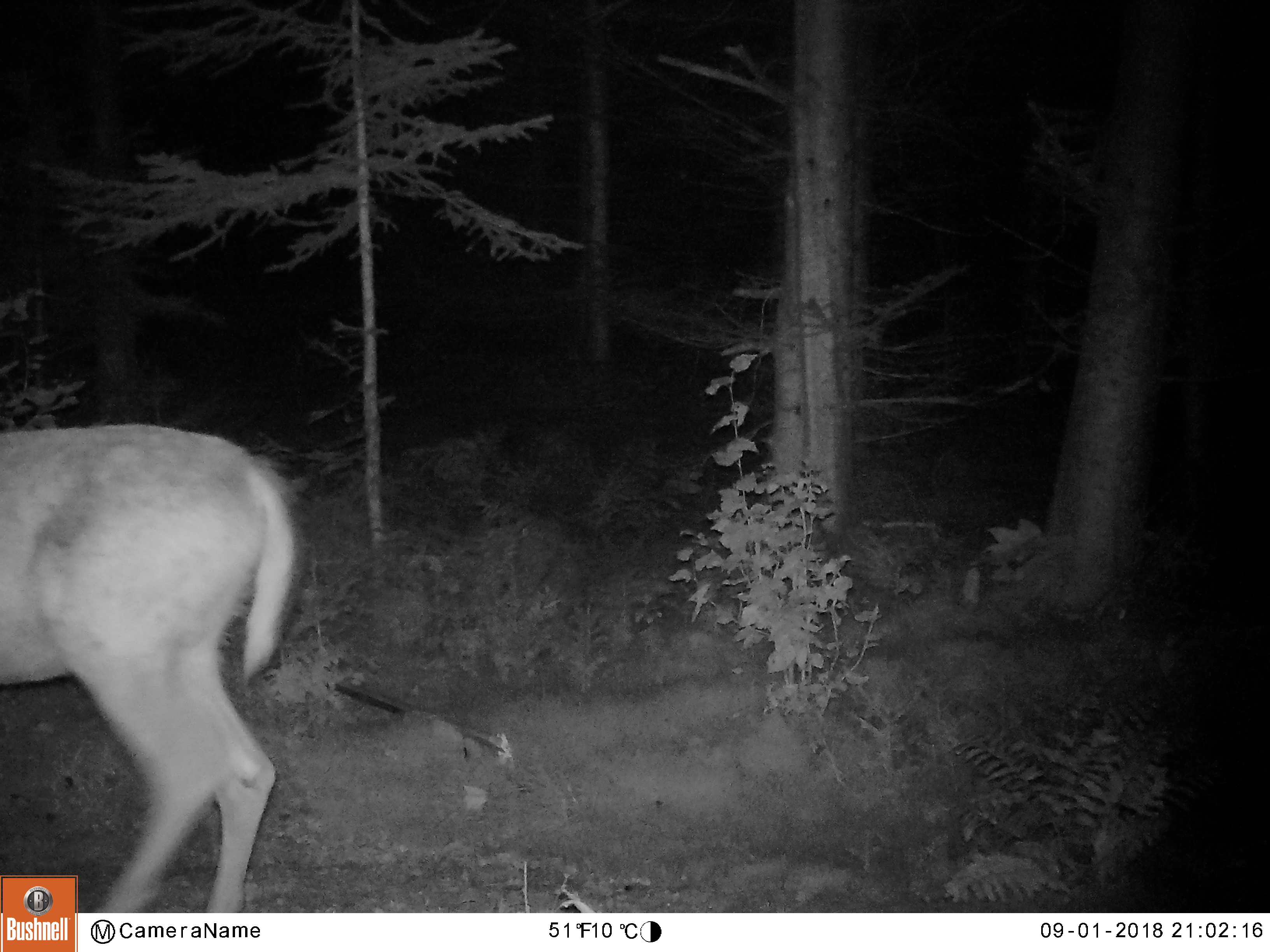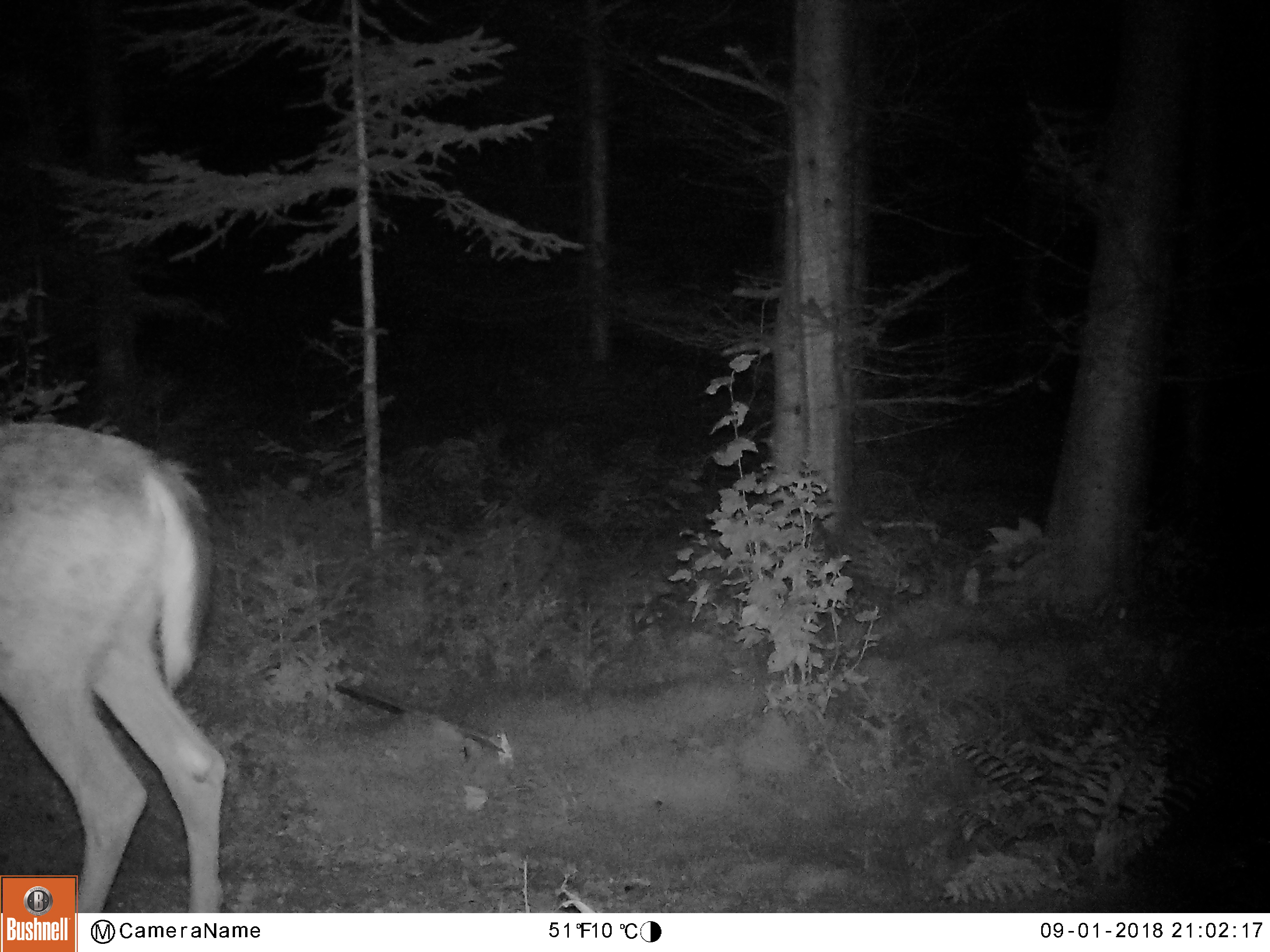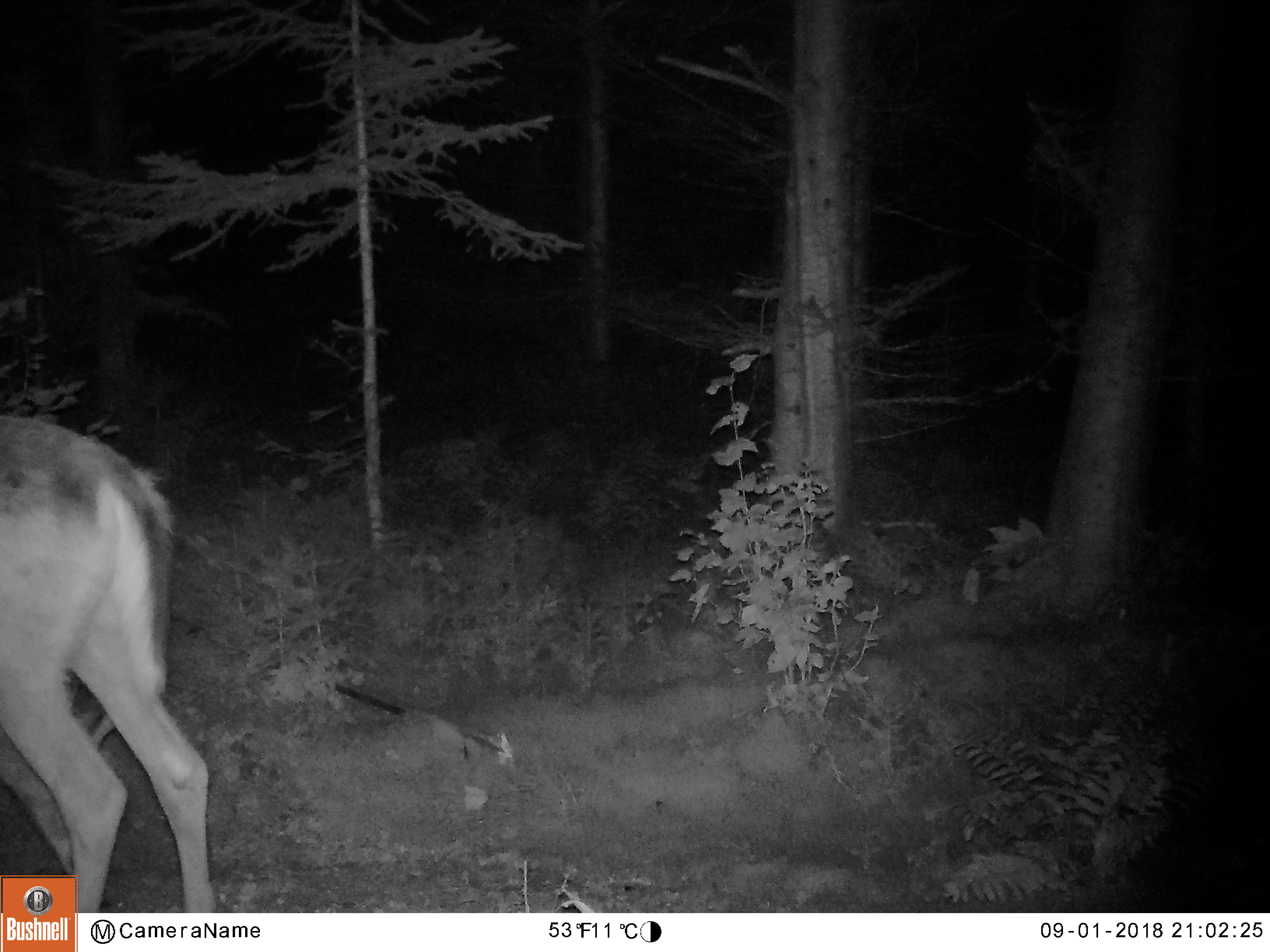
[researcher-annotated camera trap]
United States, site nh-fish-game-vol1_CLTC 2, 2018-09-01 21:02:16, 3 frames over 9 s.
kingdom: Animalia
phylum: Chordata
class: Mammalia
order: Artiodactyla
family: Cervidae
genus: Odocoileus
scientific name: Odocoileus virginianus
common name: white-tailed deer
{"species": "white-tailed deer (Odocoileus virginianus)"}